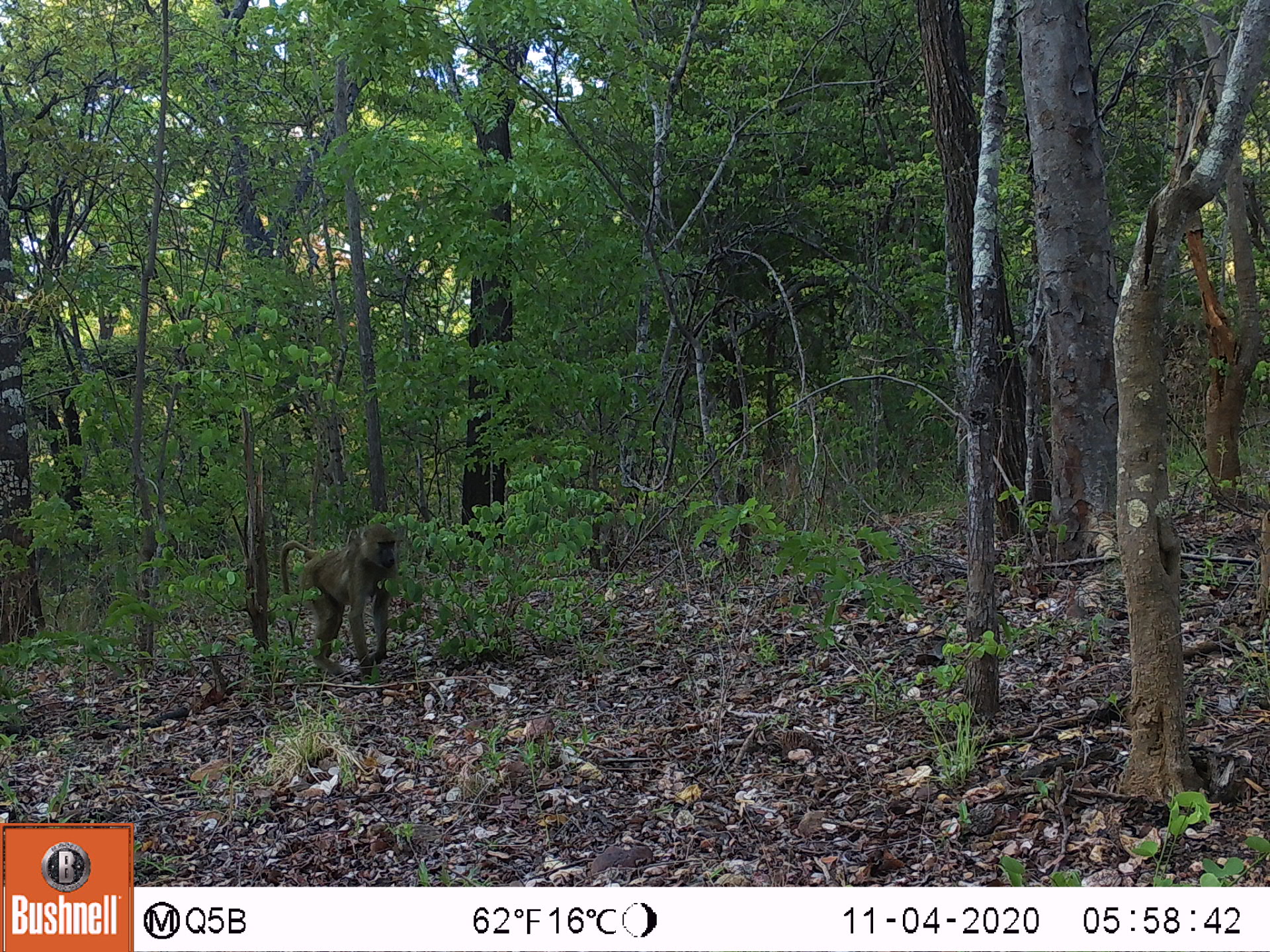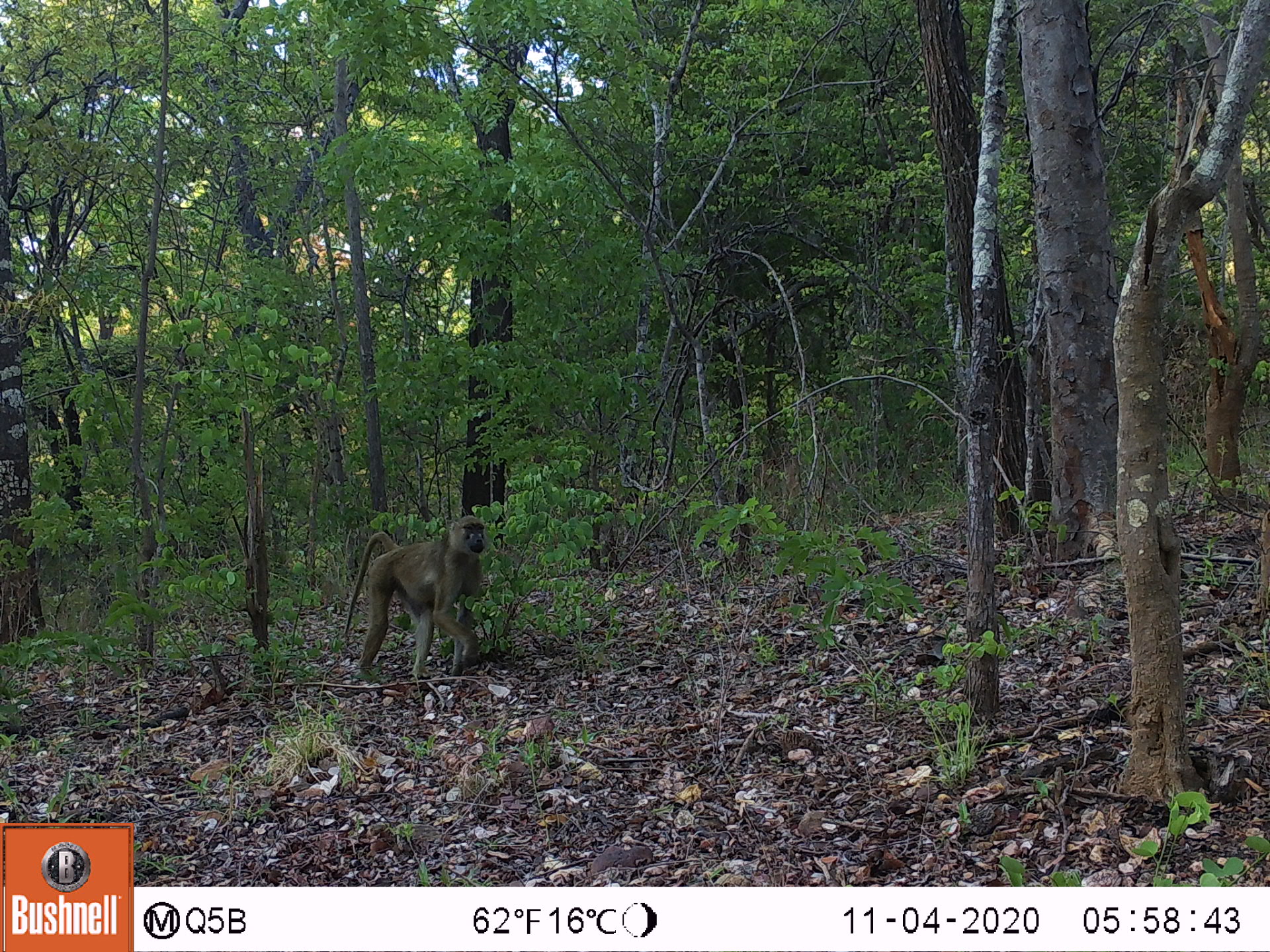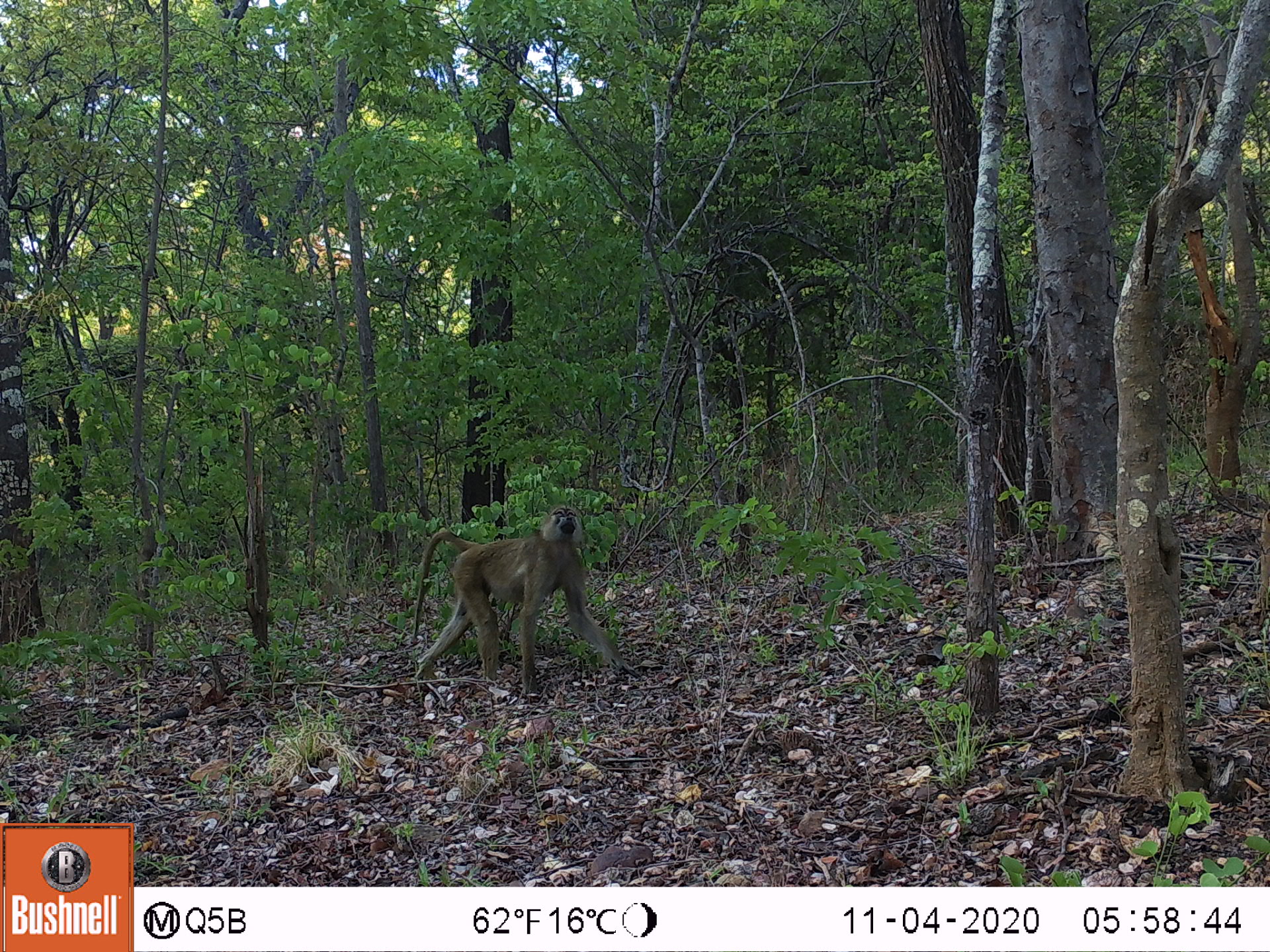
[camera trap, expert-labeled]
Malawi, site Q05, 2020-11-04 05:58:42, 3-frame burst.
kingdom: Animalia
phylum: Chordata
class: Mammalia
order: Primates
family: Cercopithecidae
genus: Papio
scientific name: Papio cynocephalus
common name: yellow baboon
Yellow baboon (Papio cynocephalus), count 1.